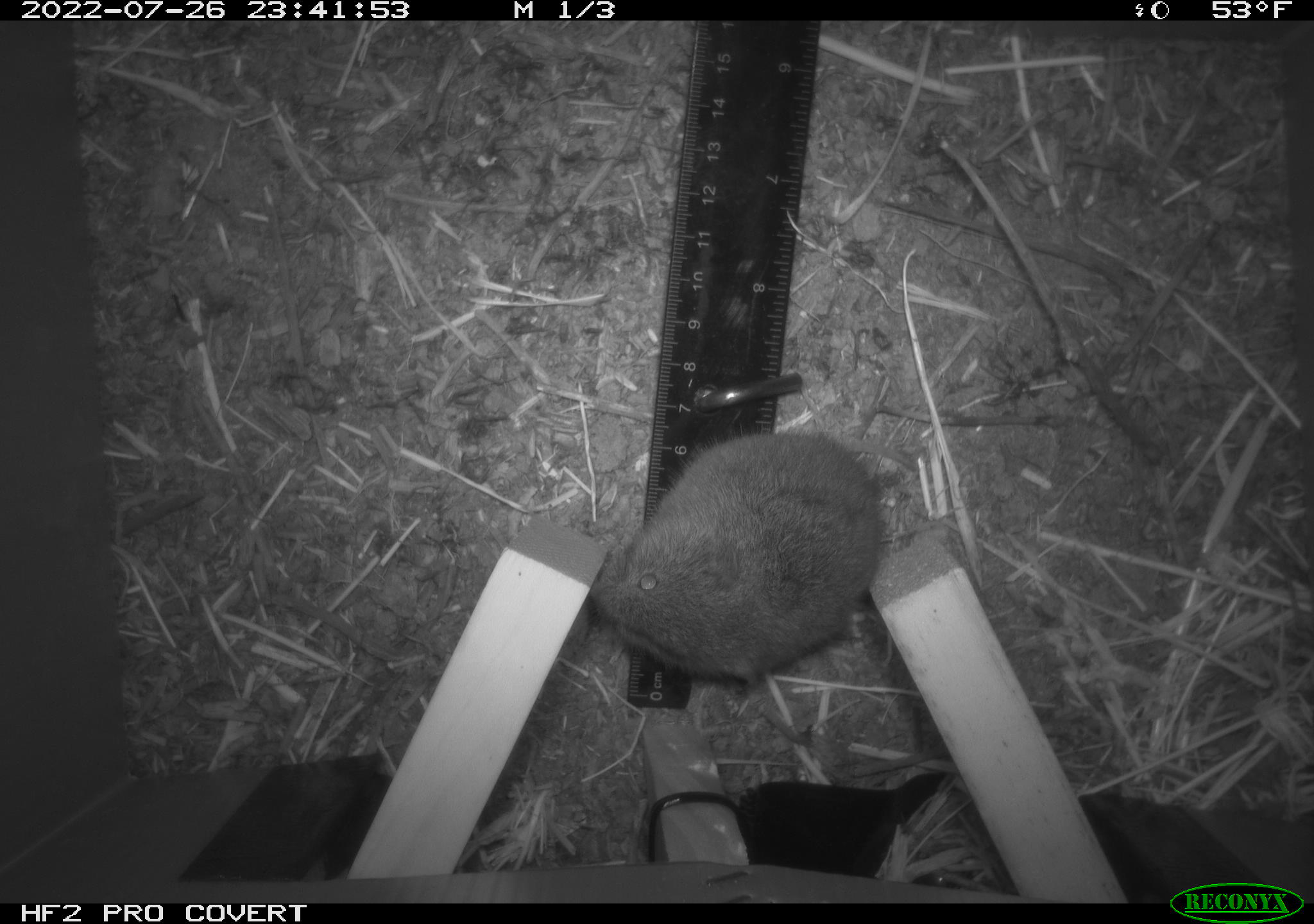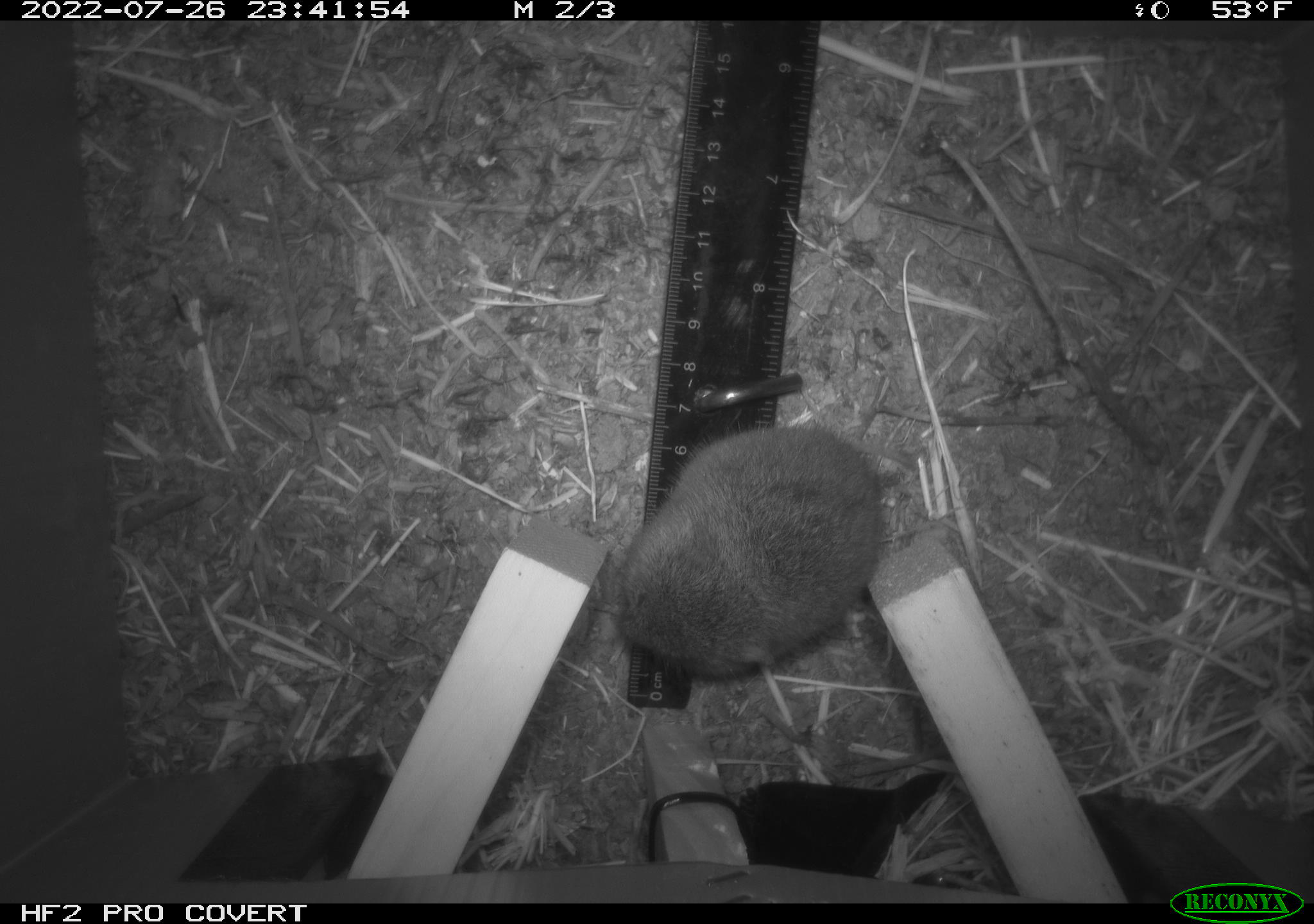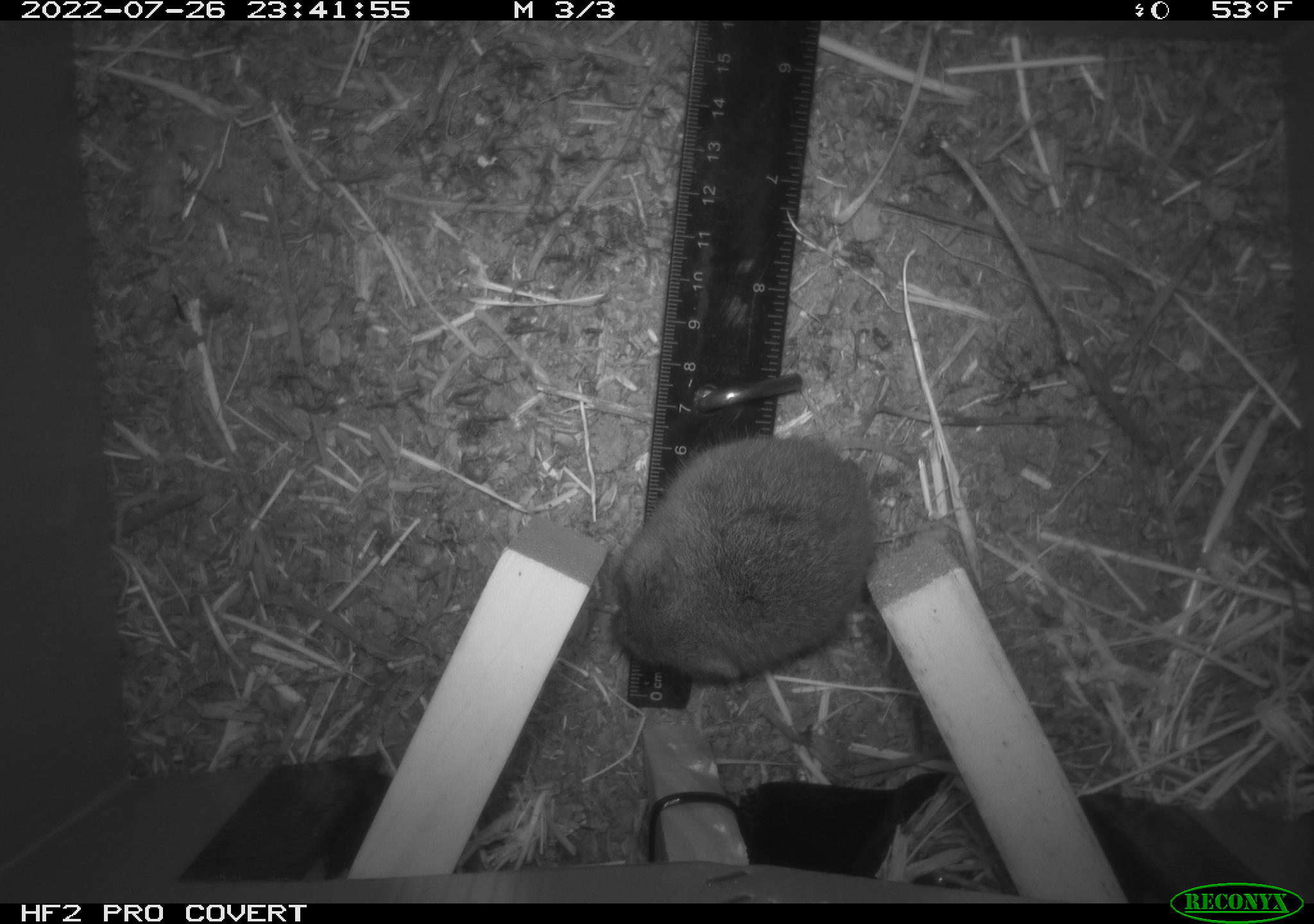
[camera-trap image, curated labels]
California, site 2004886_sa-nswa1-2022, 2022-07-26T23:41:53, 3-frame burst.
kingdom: Animalia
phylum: Chordata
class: Mammalia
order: Rodentia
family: Cricetidae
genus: Microtus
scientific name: Microtus californicus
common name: california vole